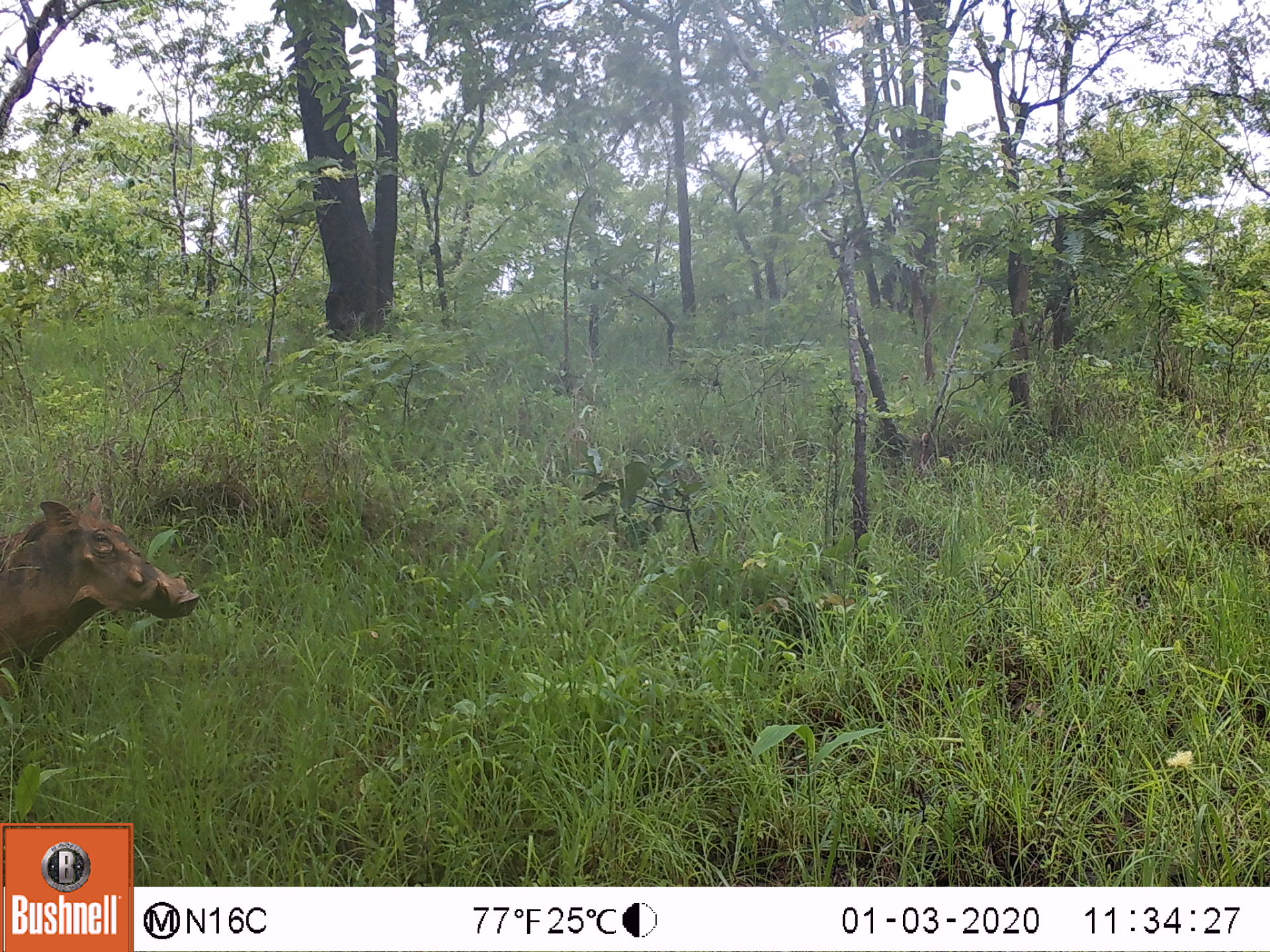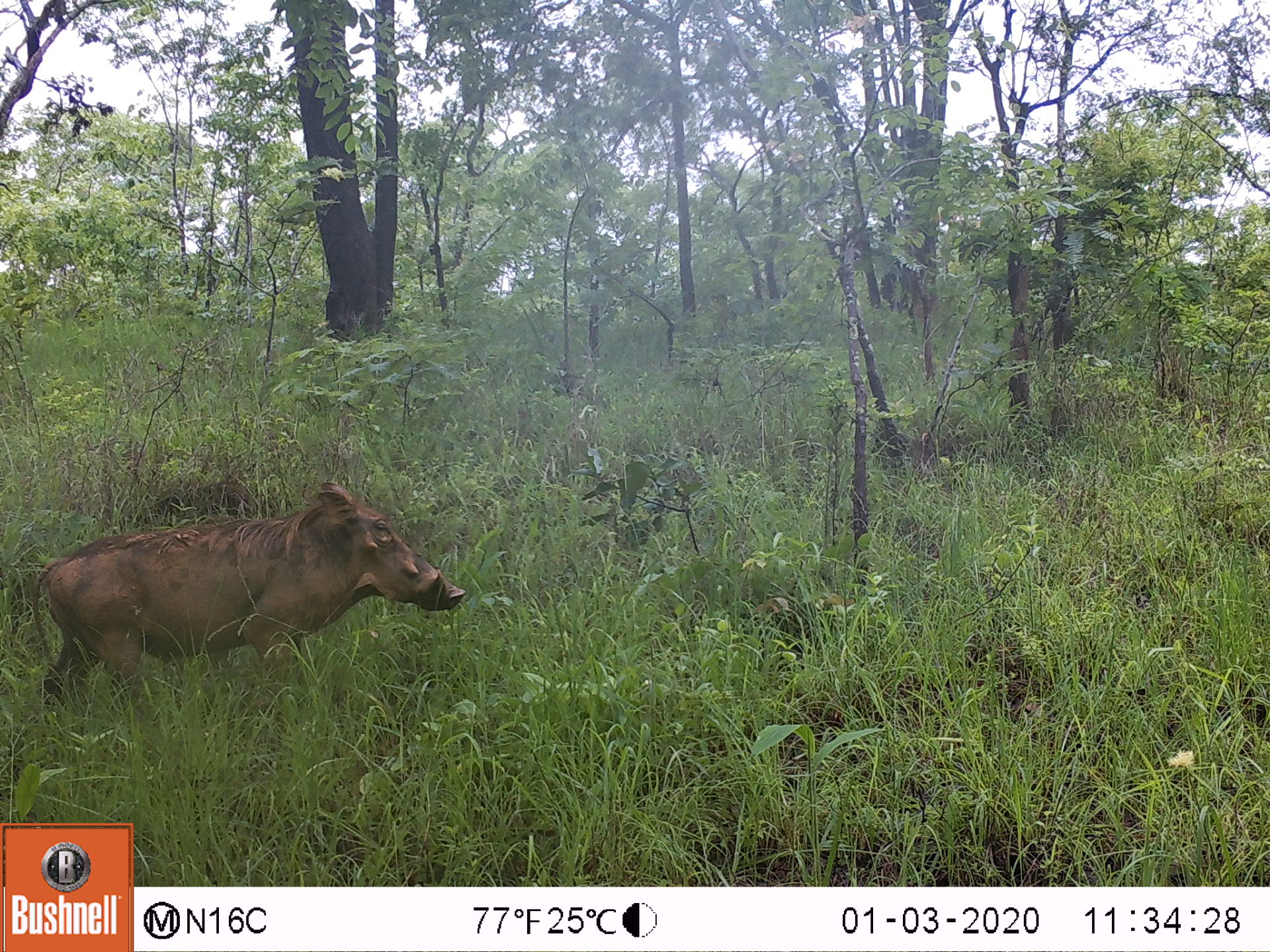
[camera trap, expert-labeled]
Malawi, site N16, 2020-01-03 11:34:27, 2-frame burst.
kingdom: Animalia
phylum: Chordata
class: Mammalia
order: Artiodactyla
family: Suidae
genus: Phacochoerus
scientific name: Phacochoerus africanus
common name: common warthog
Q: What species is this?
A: Common warthog (Phacochoerus africanus).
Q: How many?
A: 1.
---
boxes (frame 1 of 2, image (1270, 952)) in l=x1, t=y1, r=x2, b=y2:
common warthog: l=0, t=486, r=201, b=728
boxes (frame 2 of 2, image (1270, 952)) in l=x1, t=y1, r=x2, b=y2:
common warthog: l=35, t=476, r=465, b=717